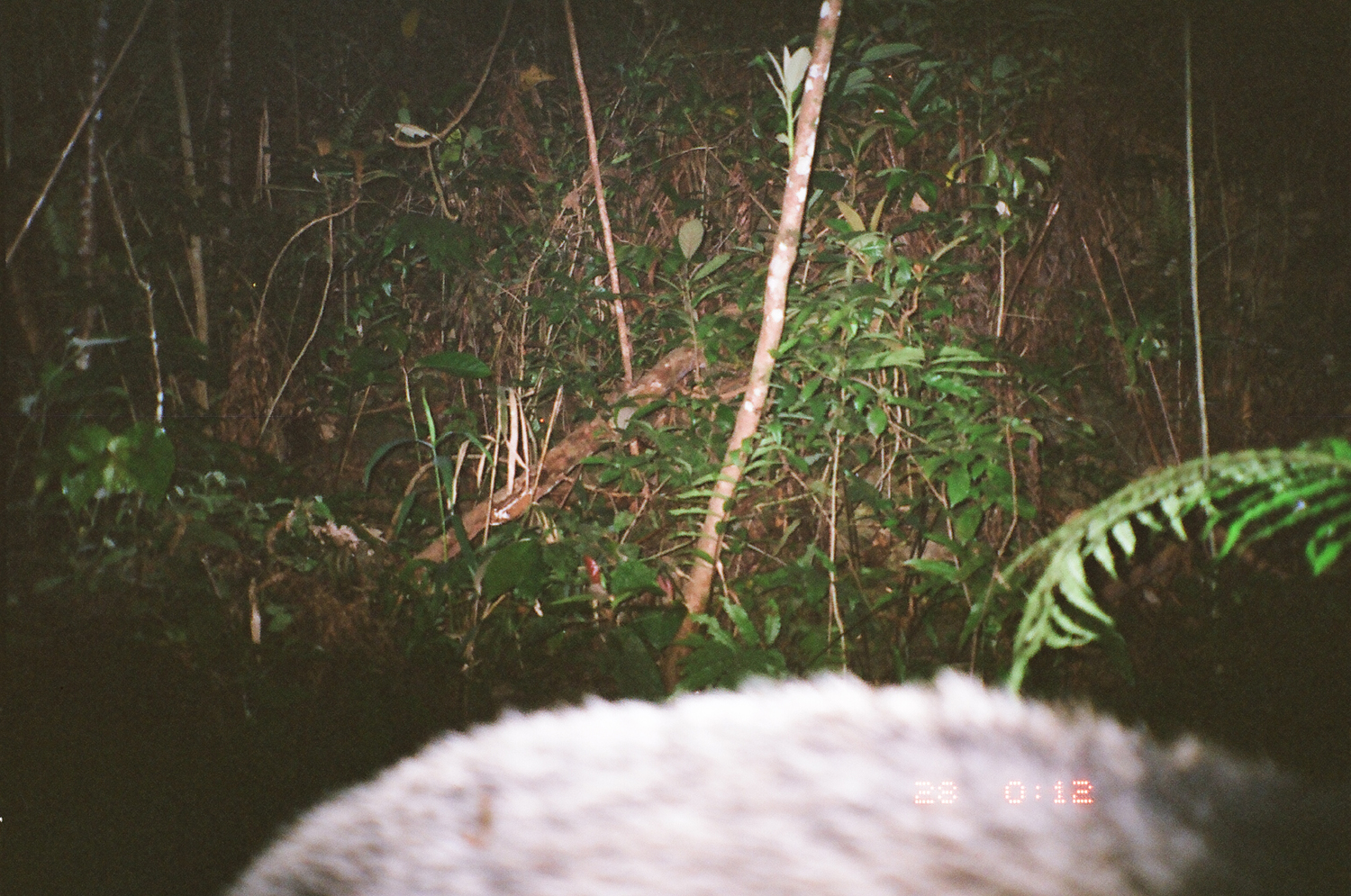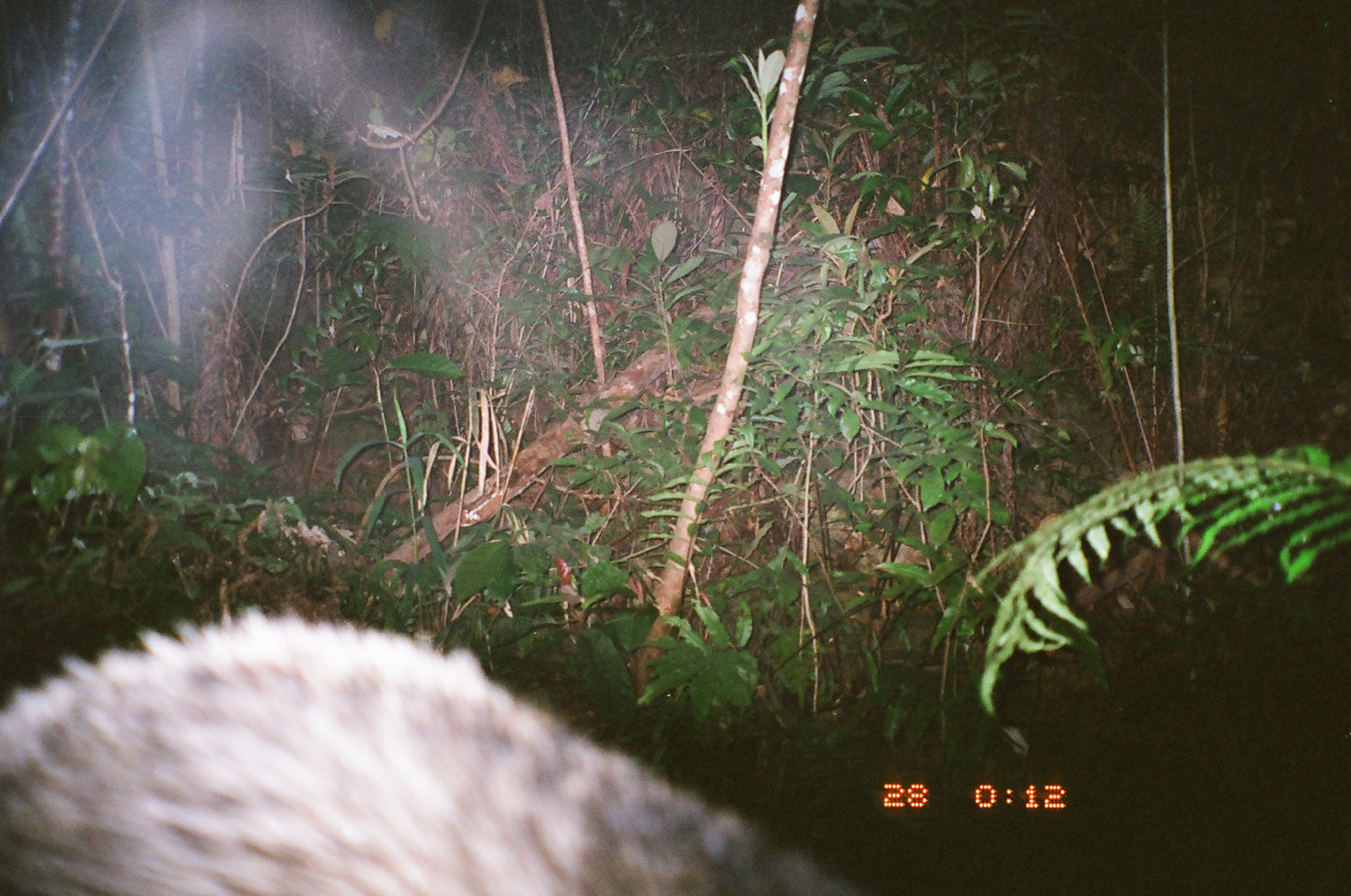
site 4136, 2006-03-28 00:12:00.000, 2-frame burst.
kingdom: Animalia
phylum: Chordata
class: Mammalia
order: Carnivora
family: Mustelidae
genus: Arctonyx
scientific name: Arctonyx collaris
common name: greater hog badger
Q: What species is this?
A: Arctonyx collaris (greater hog badger).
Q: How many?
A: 1.